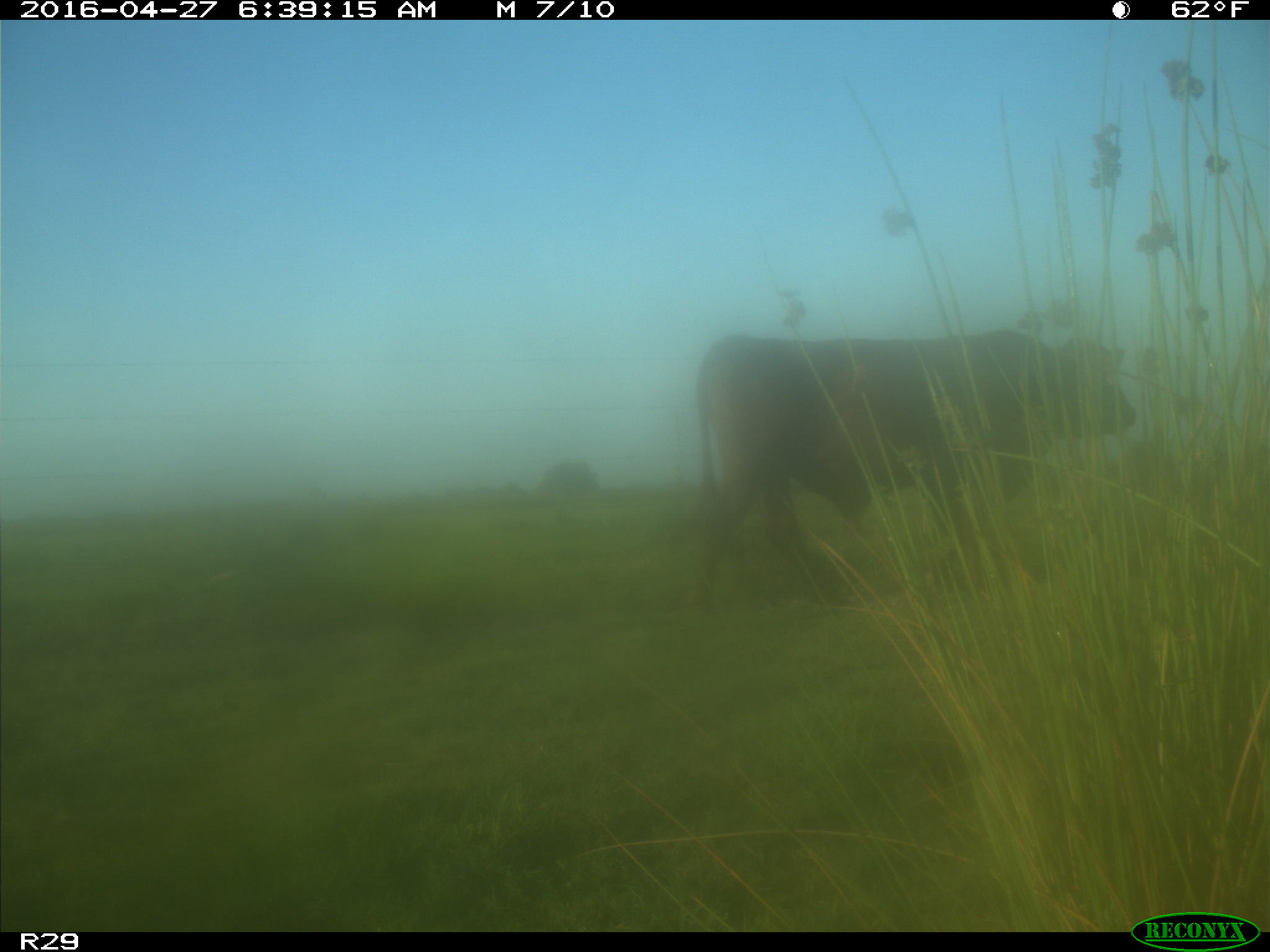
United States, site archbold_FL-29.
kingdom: Animalia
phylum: Chordata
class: Mammalia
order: Artiodactyla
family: Bovidae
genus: Bos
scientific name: Bos taurus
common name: domestic cow